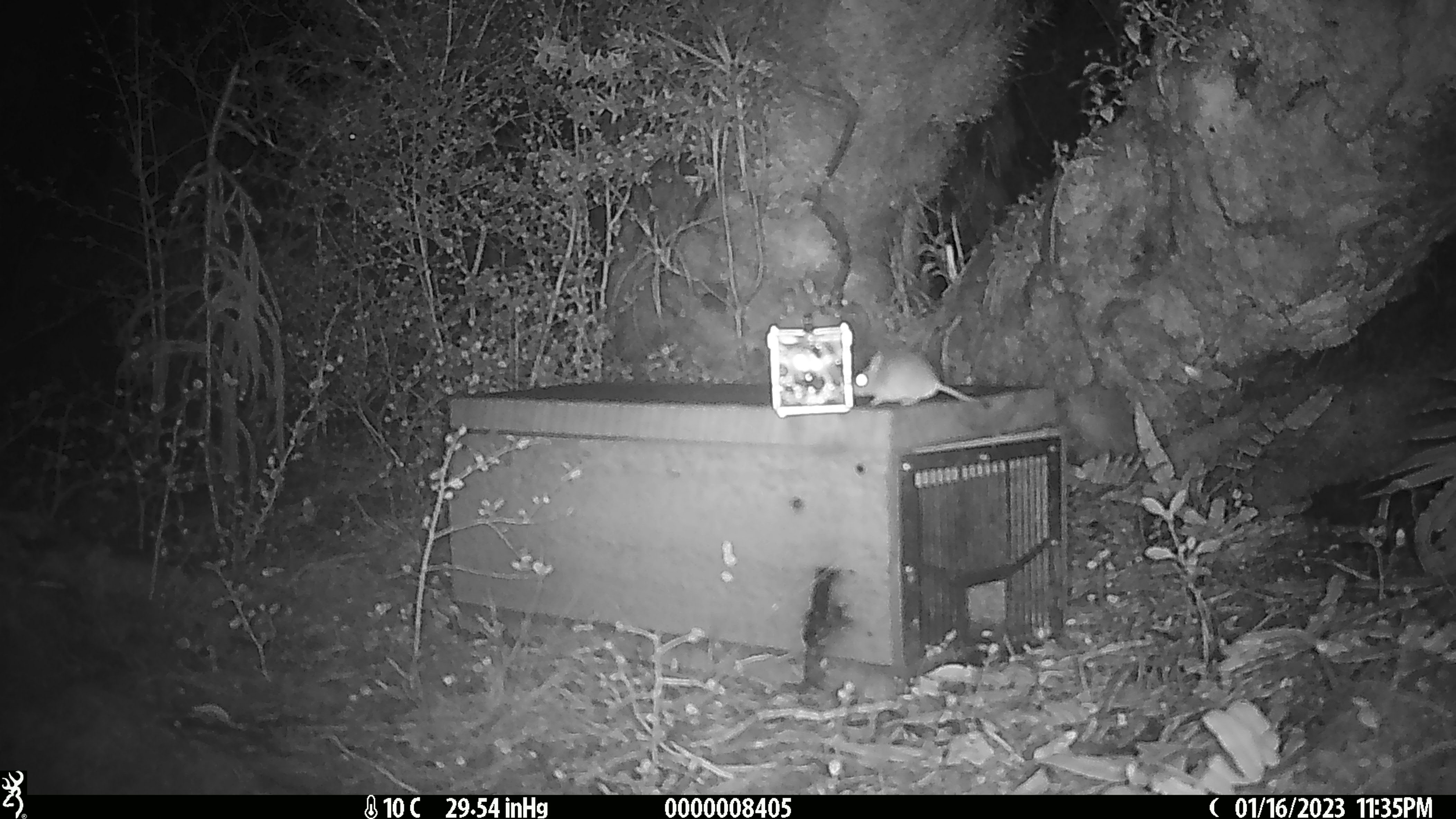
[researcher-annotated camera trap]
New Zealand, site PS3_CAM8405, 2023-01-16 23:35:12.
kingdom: Animalia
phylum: Chordata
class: Mammalia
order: Rodentia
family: Muridae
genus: Mus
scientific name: Mus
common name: mouse